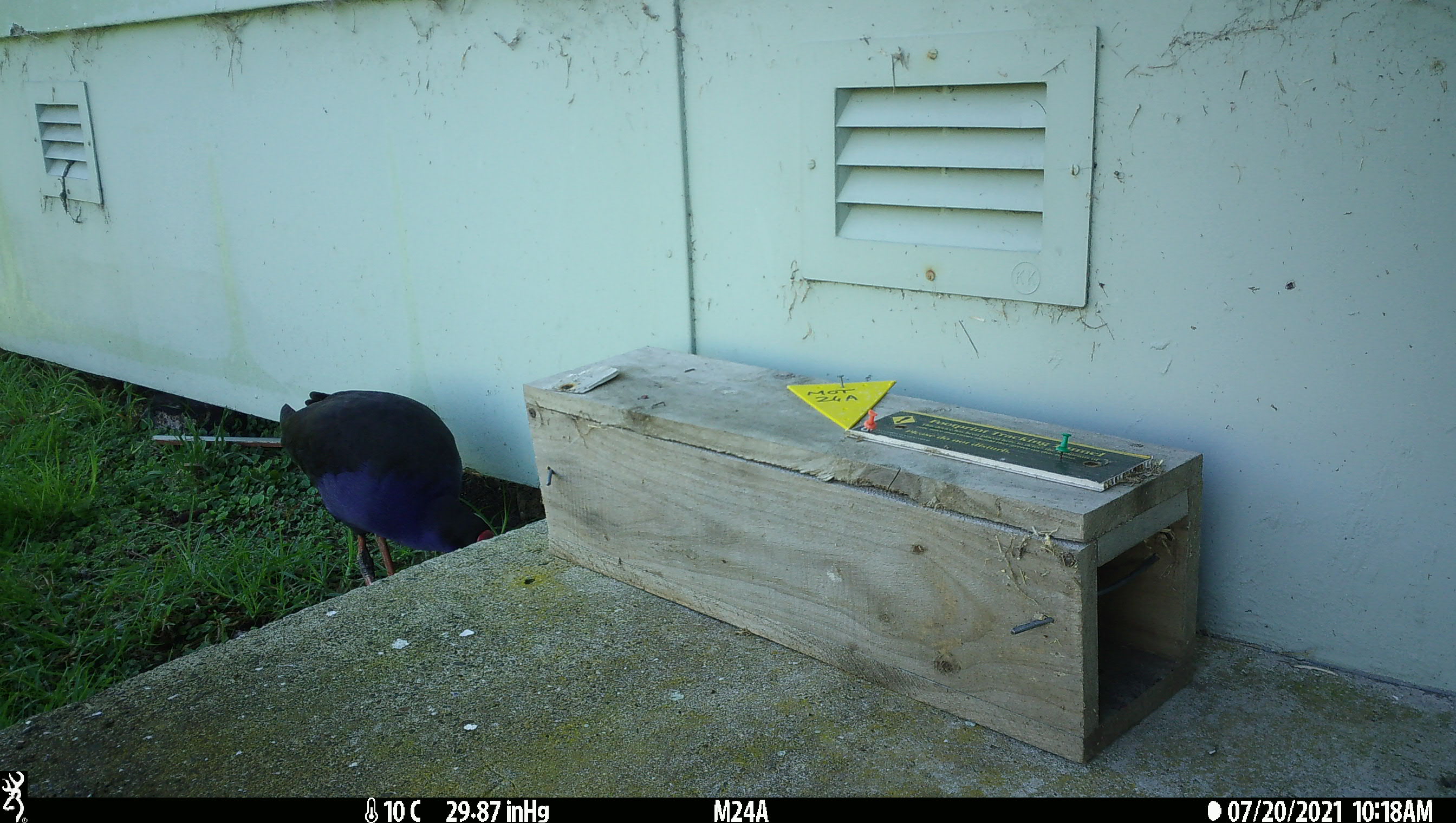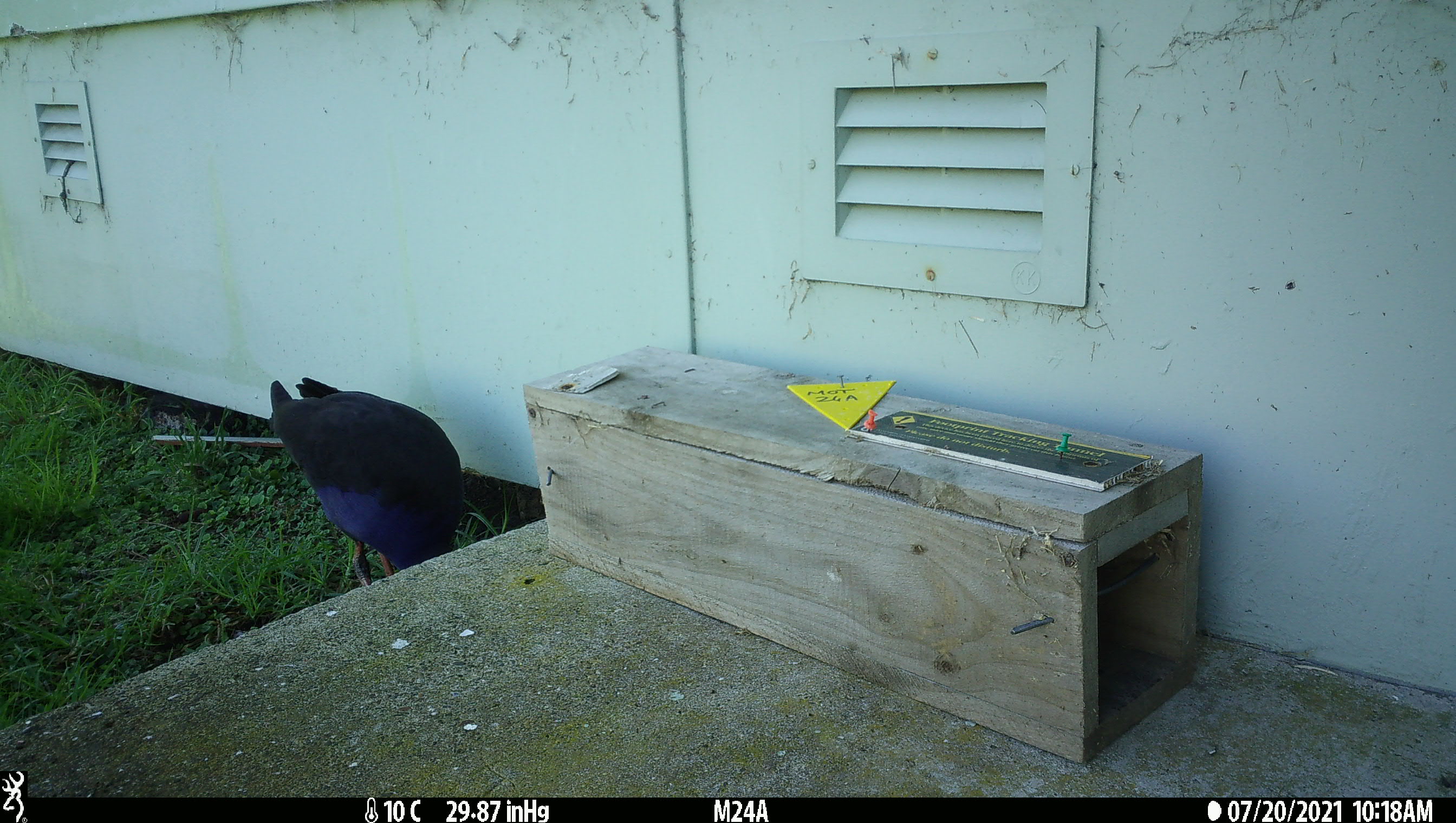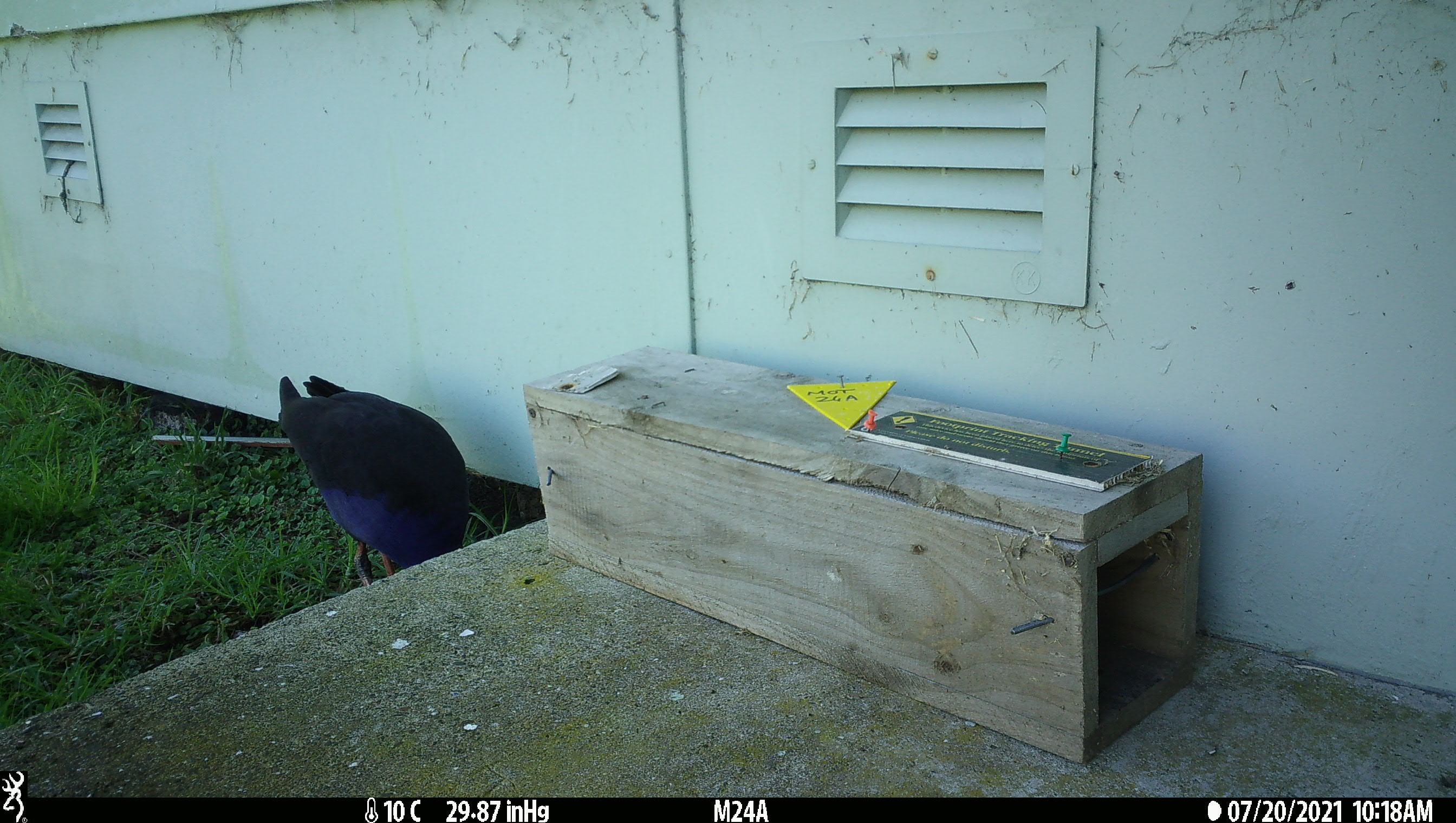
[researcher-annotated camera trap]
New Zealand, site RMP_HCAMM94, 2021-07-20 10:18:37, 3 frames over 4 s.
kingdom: Animalia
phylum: Chordata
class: Aves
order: Gruiformes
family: Rallidae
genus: Porphyrio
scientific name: Porphyrio melanotus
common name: australasian swamphen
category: pukeko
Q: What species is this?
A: Pukeko (australasian swamphen) (Porphyrio melanotus).